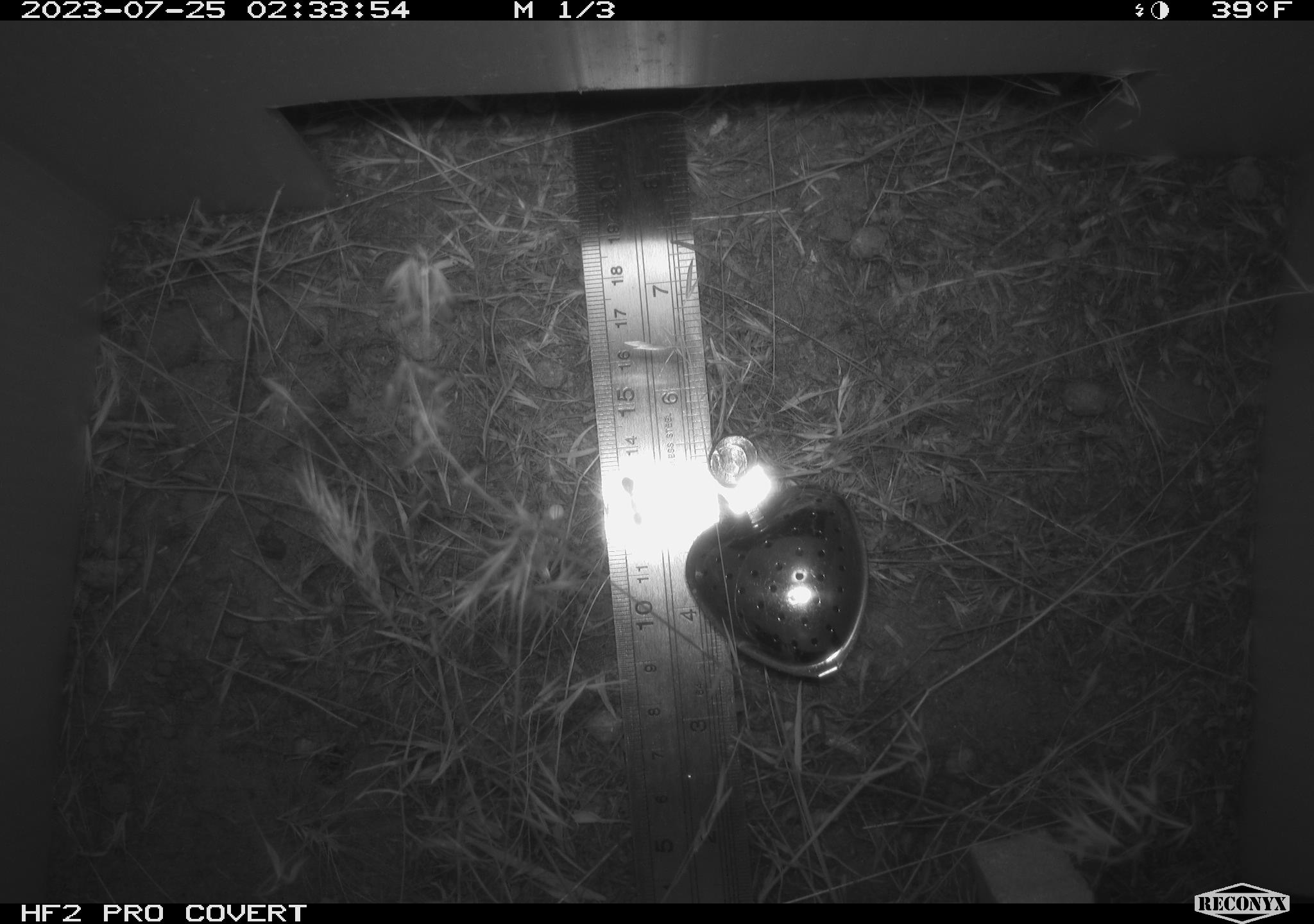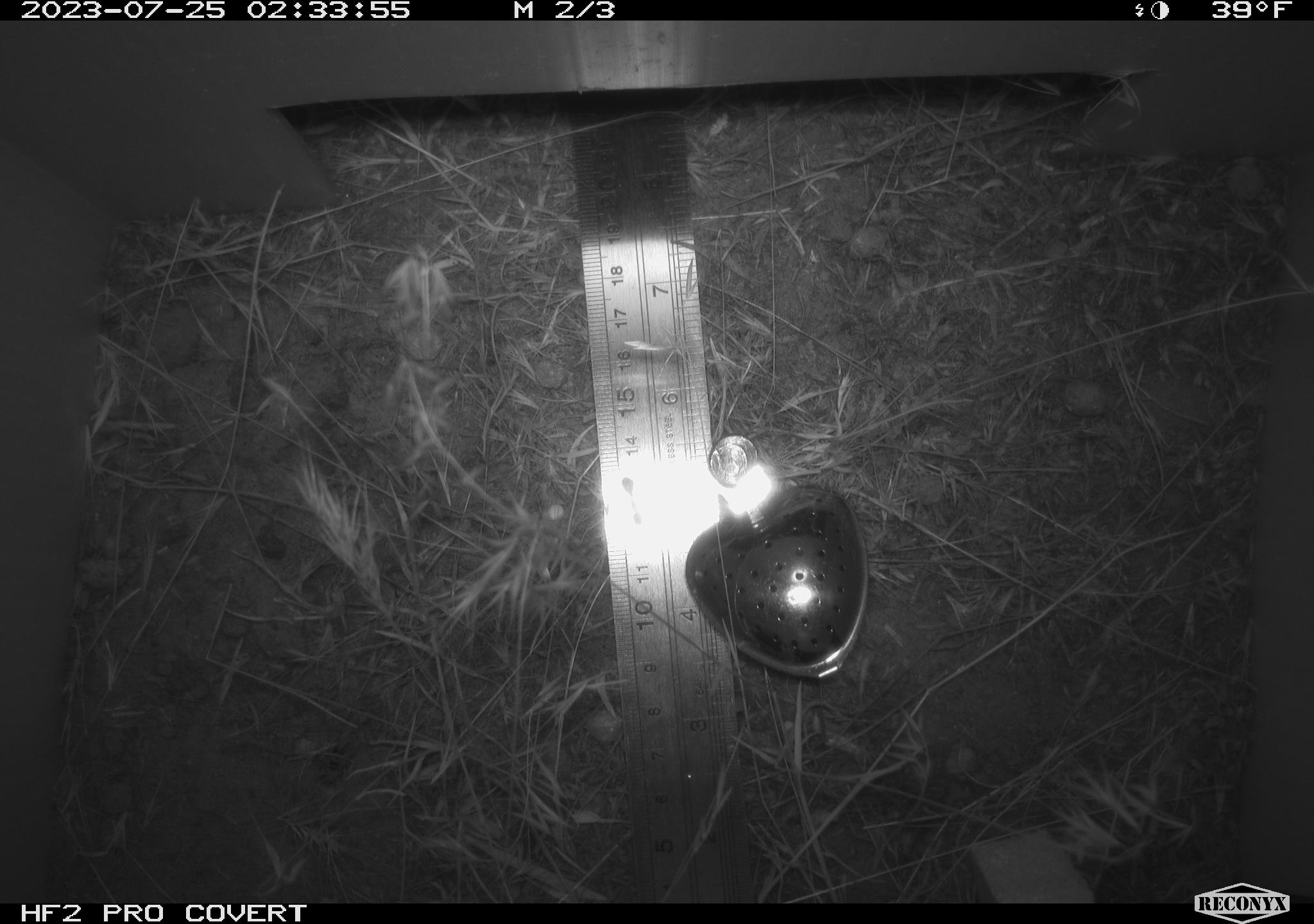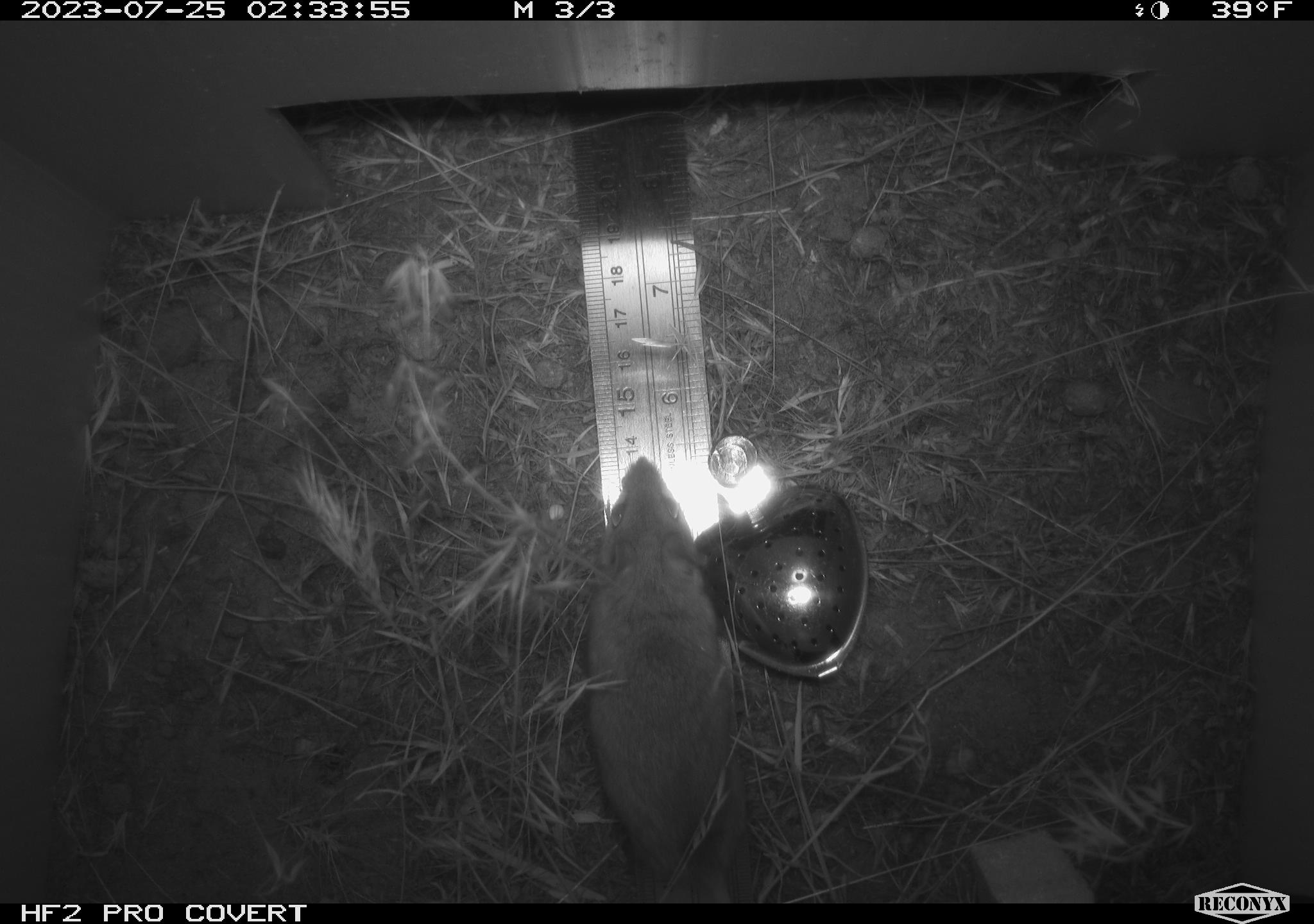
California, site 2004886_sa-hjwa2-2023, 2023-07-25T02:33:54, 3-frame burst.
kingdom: Animalia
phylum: Chordata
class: Mammalia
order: Rodentia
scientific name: Rodentia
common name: mouse species